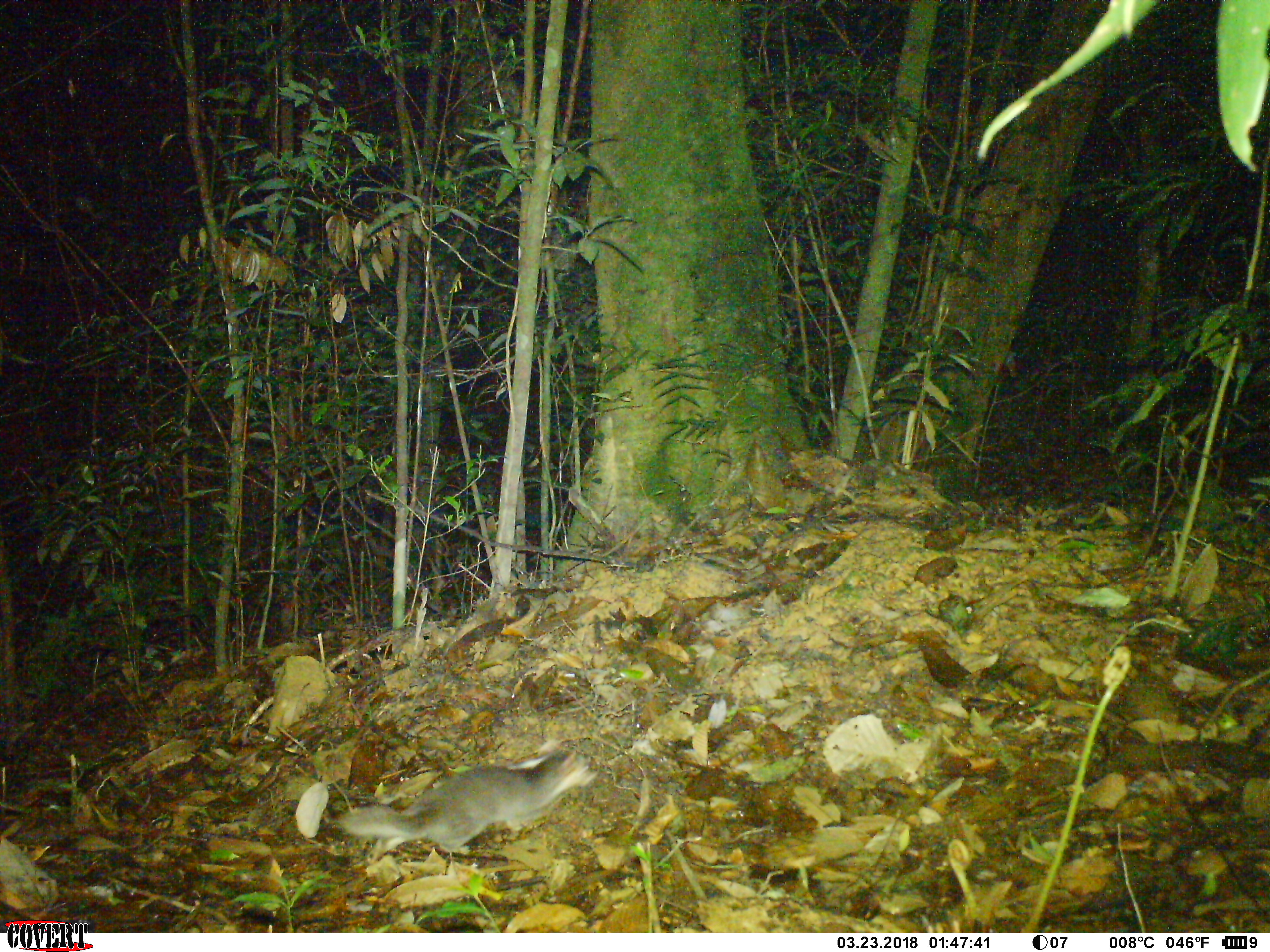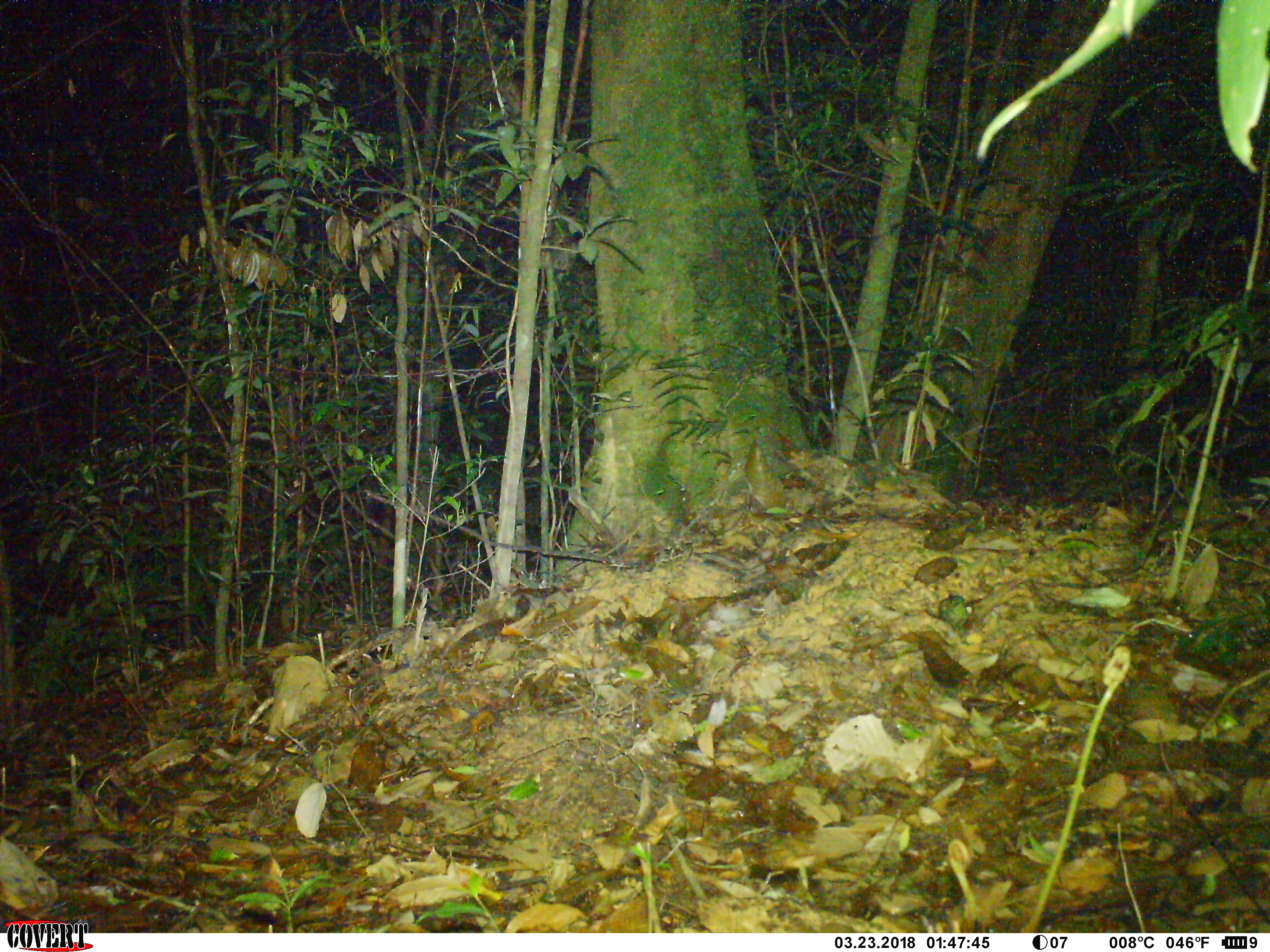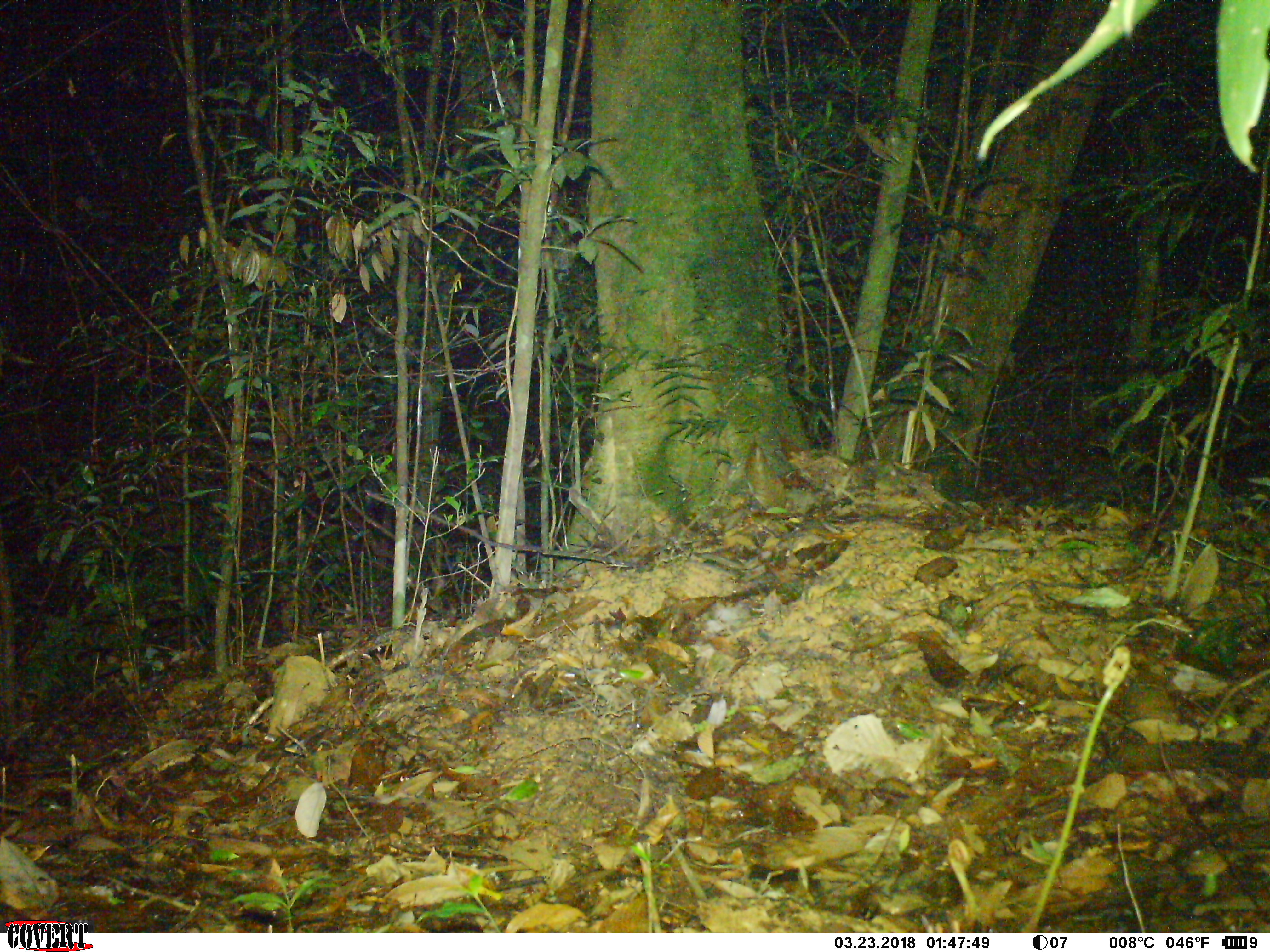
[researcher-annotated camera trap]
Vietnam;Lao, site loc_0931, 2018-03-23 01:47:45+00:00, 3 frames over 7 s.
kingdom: Animalia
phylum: Chordata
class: Mammalia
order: Carnivora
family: Mustelidae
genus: Melogale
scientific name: Melogale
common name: ferret badger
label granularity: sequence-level